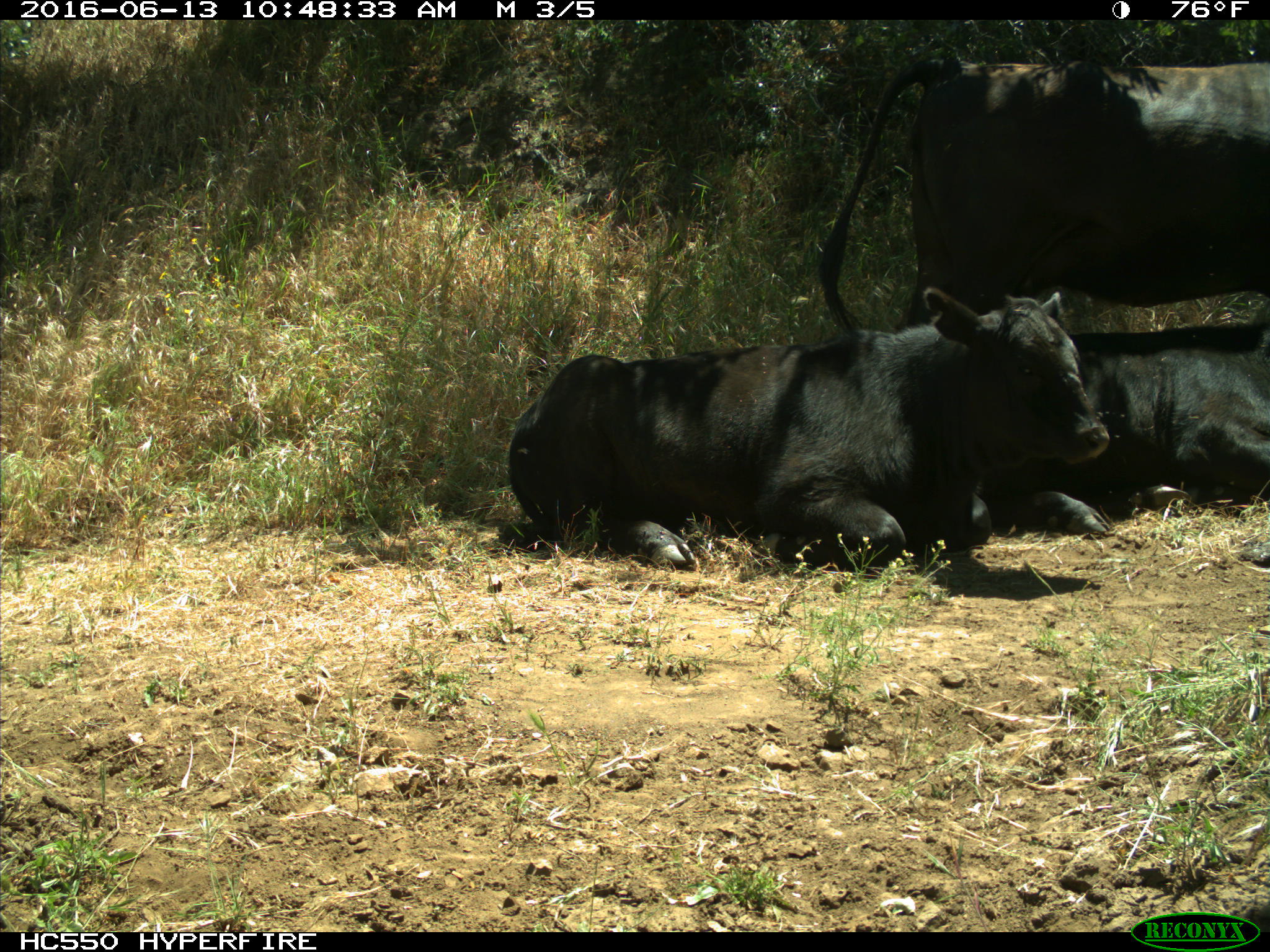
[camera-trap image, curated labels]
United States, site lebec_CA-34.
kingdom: Animalia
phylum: Chordata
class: Mammalia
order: Artiodactyla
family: Bovidae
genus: Bos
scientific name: Bos taurus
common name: domestic cow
Bos taurus (domestic cow).